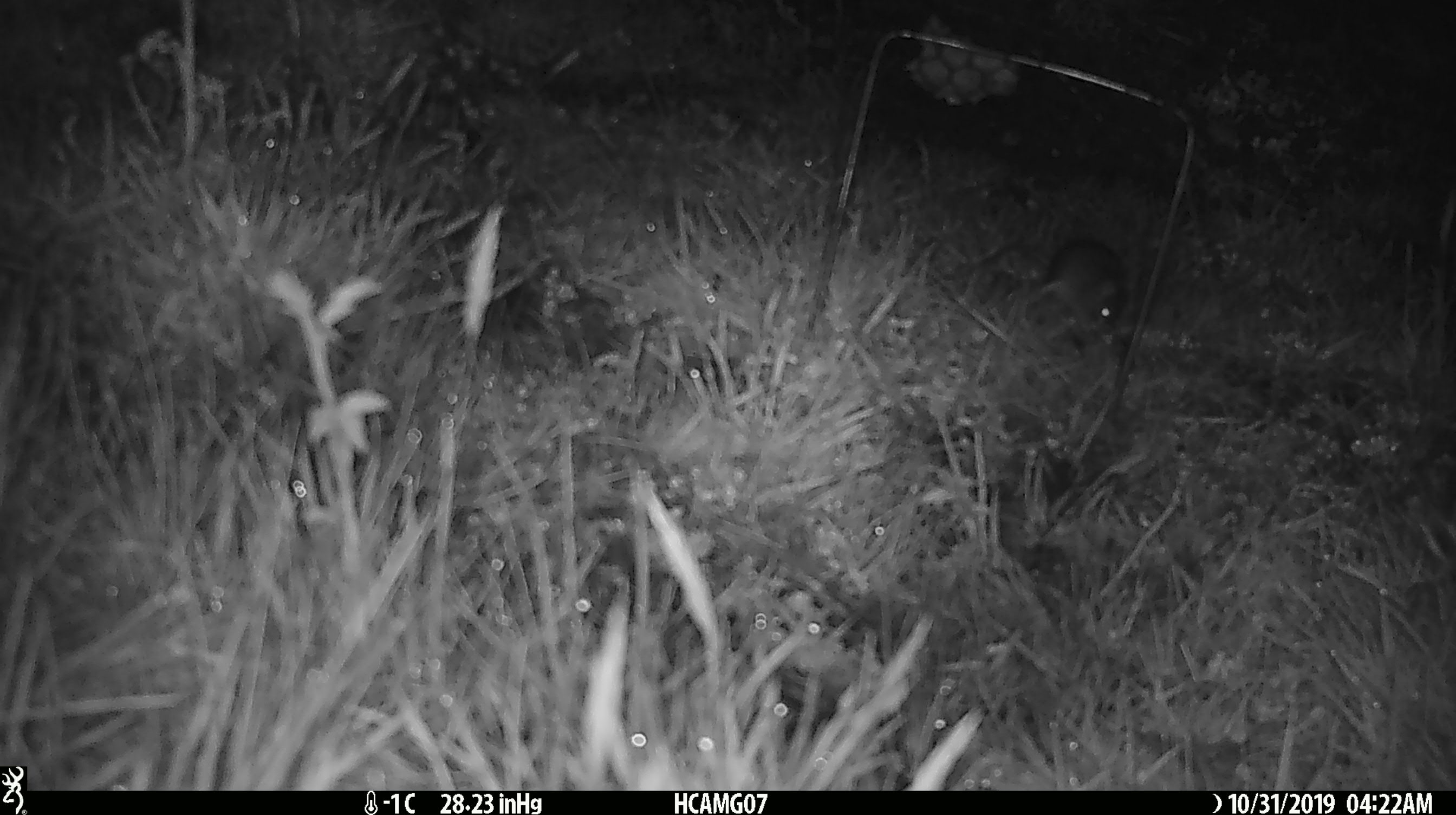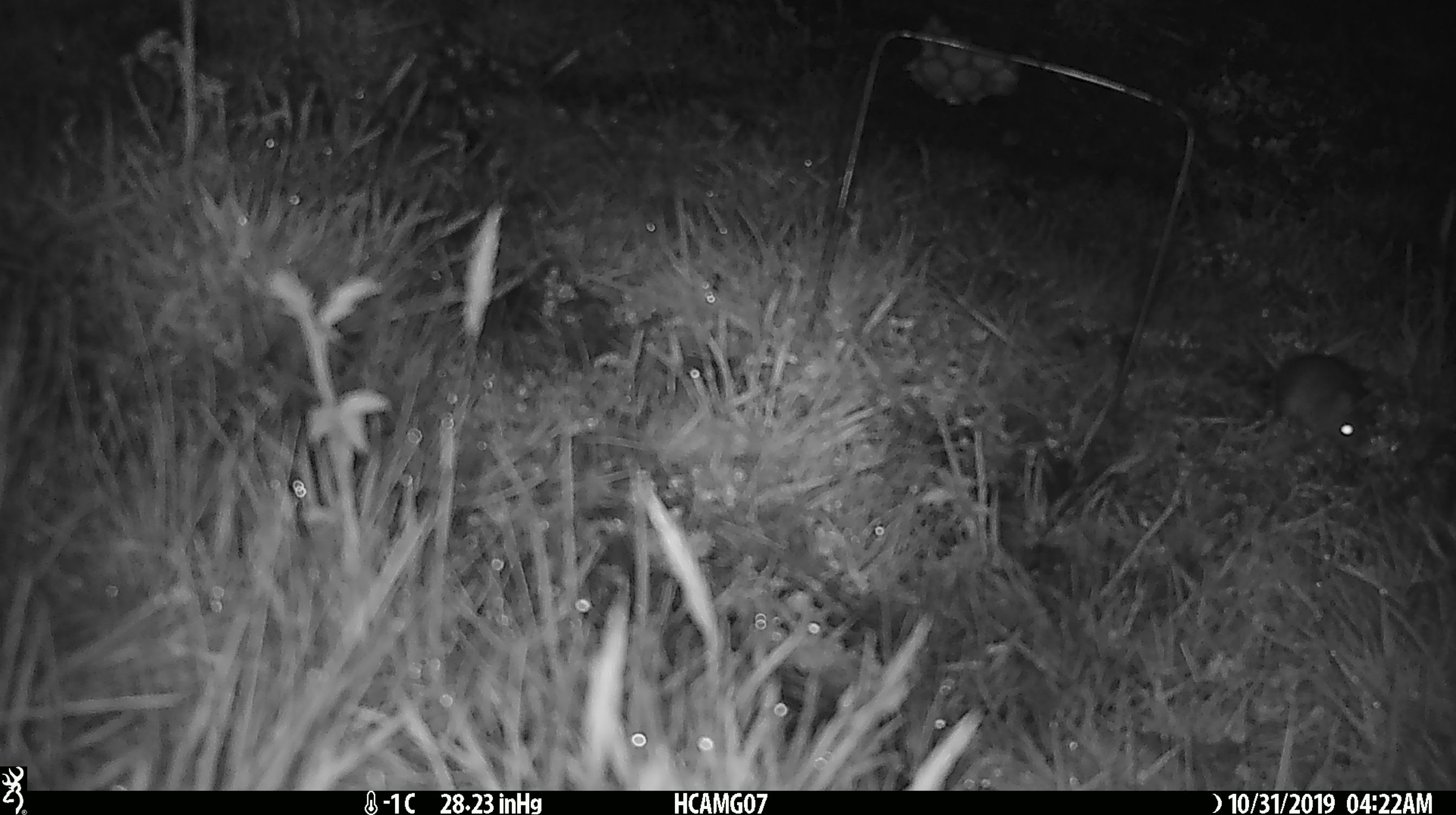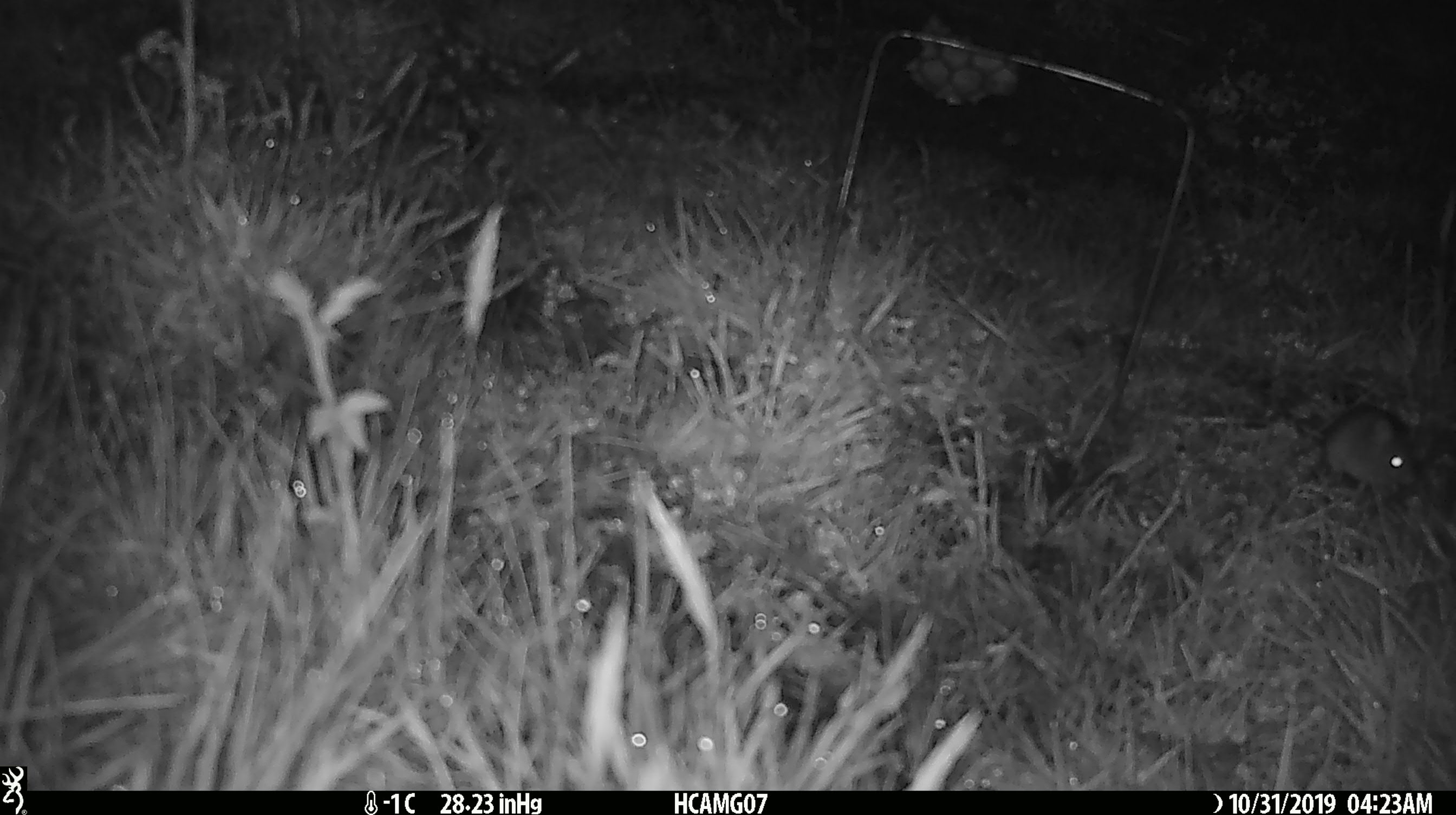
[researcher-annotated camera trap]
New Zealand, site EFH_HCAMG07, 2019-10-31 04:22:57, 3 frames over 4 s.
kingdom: Animalia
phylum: Chordata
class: Mammalia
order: Rodentia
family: Muridae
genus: Mus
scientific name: Mus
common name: mouse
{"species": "mouse (Mus)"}